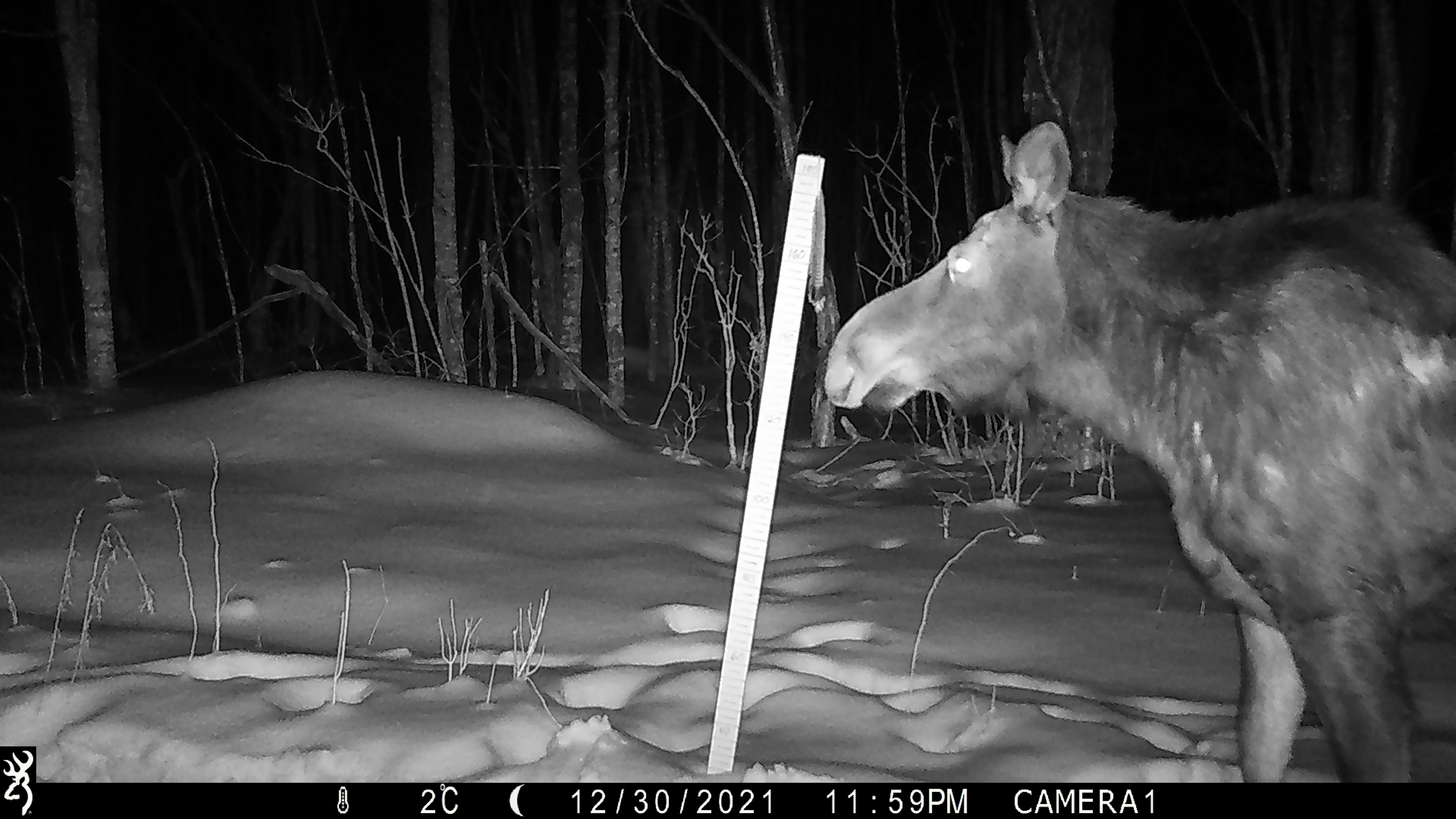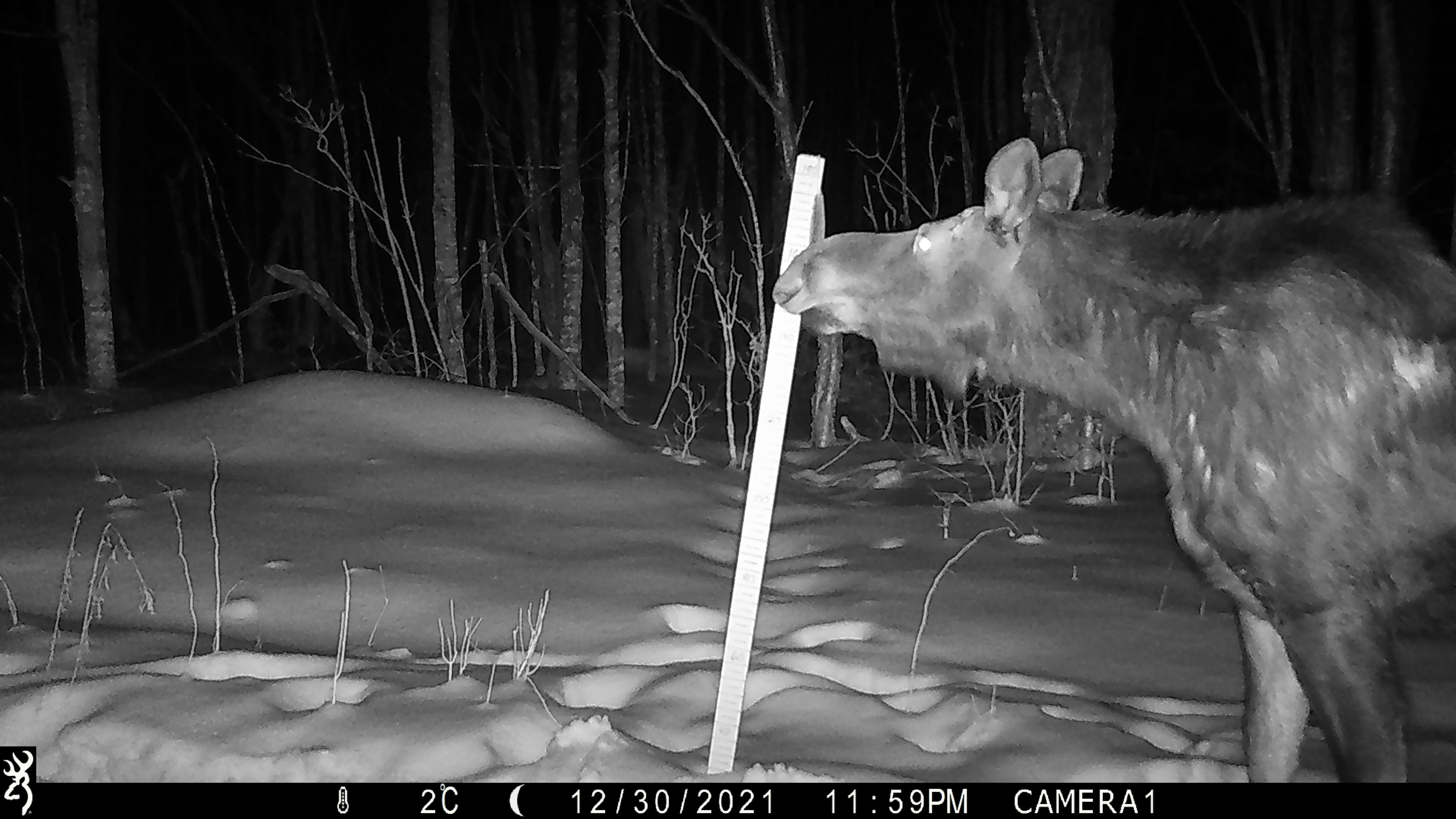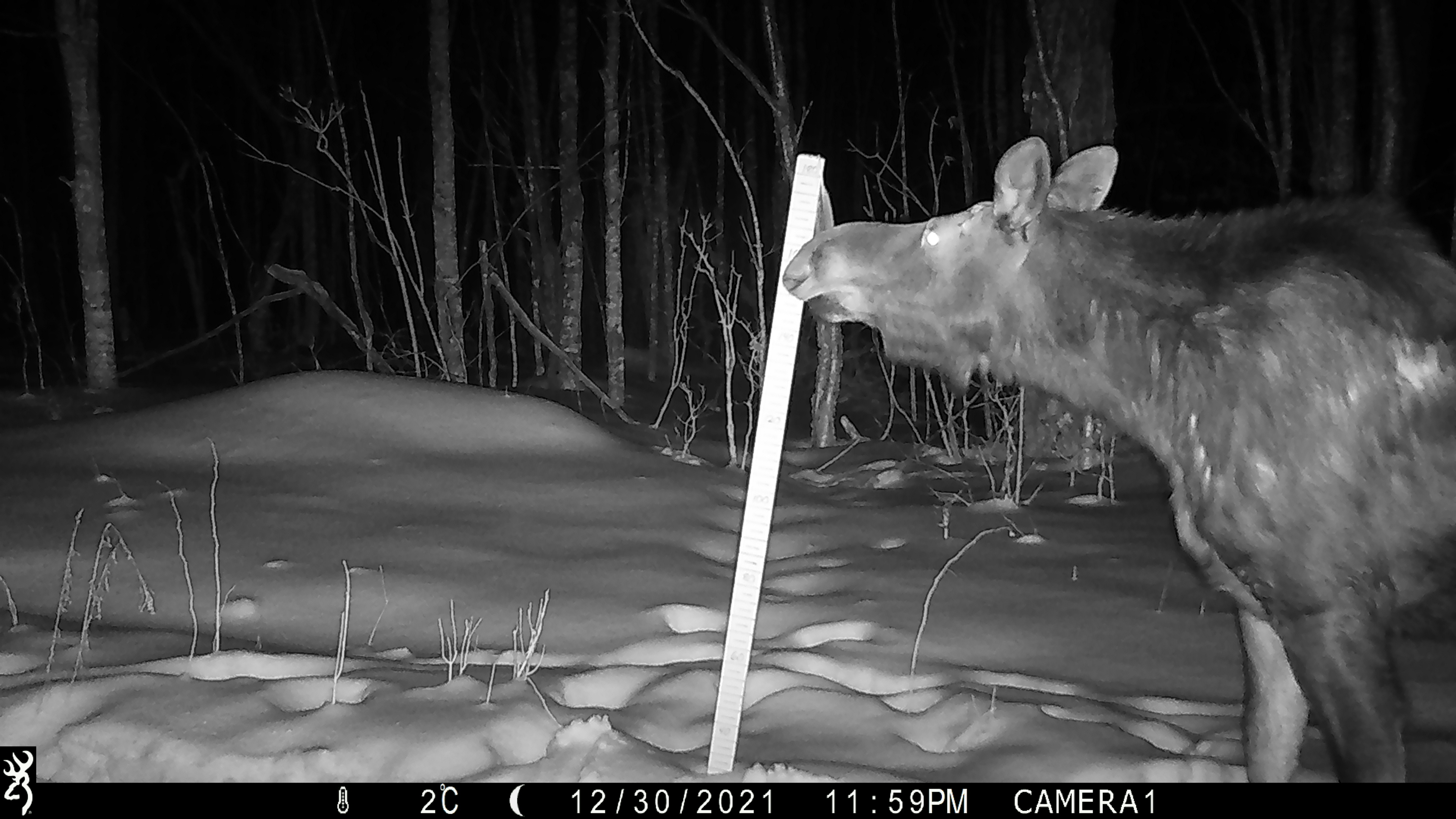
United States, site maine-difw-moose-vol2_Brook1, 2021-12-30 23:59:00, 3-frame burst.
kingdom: Animalia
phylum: Chordata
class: Mammalia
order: Artiodactyla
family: Cervidae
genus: Alces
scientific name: Alces alces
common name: moose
Moose (Alces alces).